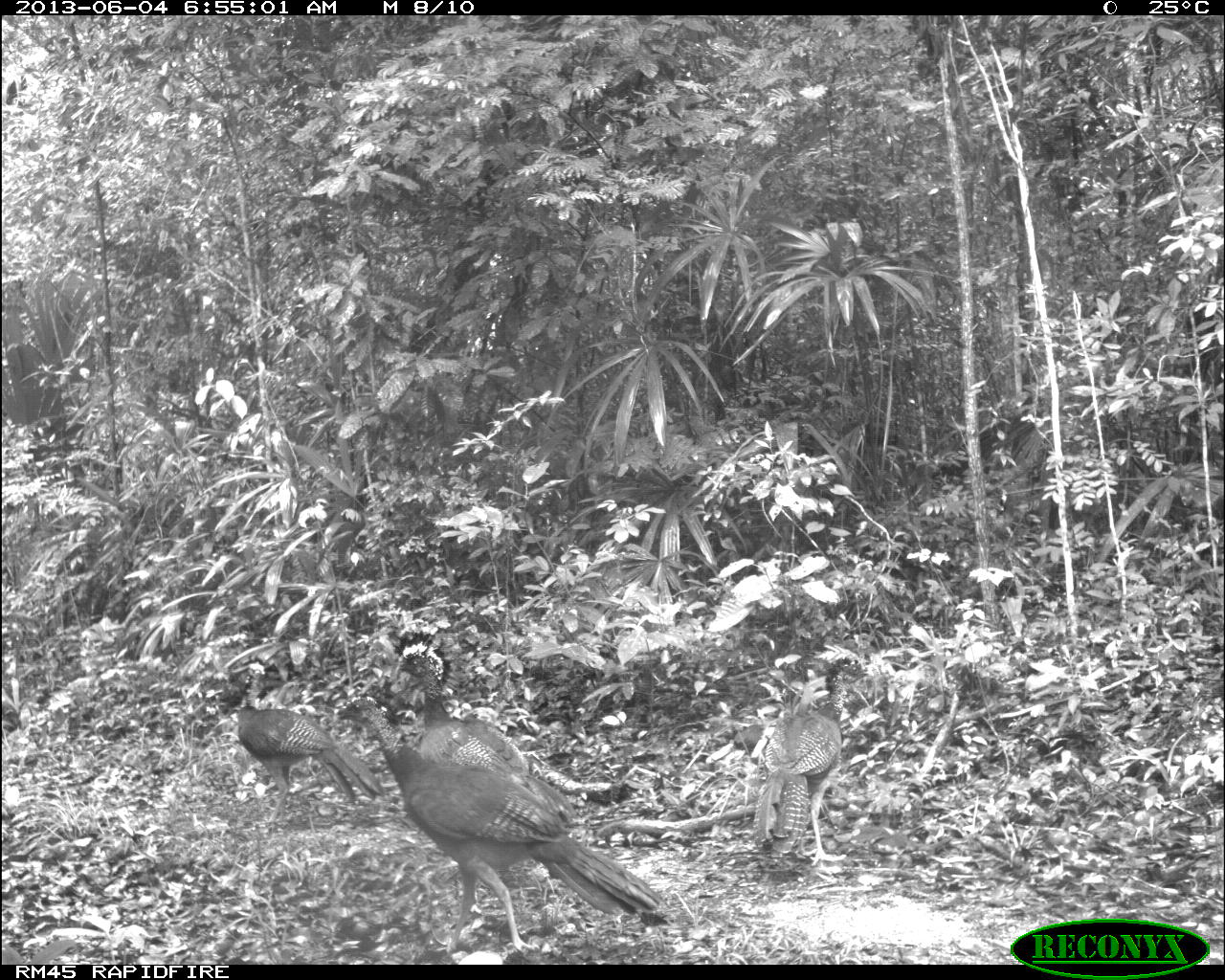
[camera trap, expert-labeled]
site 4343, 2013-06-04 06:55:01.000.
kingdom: Animalia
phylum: Chordata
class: Aves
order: Galliformes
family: Cracidae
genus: Crax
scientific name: Crax rubra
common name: great curassow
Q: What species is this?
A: Crax rubra (great curassow).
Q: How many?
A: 4.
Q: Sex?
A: Female.